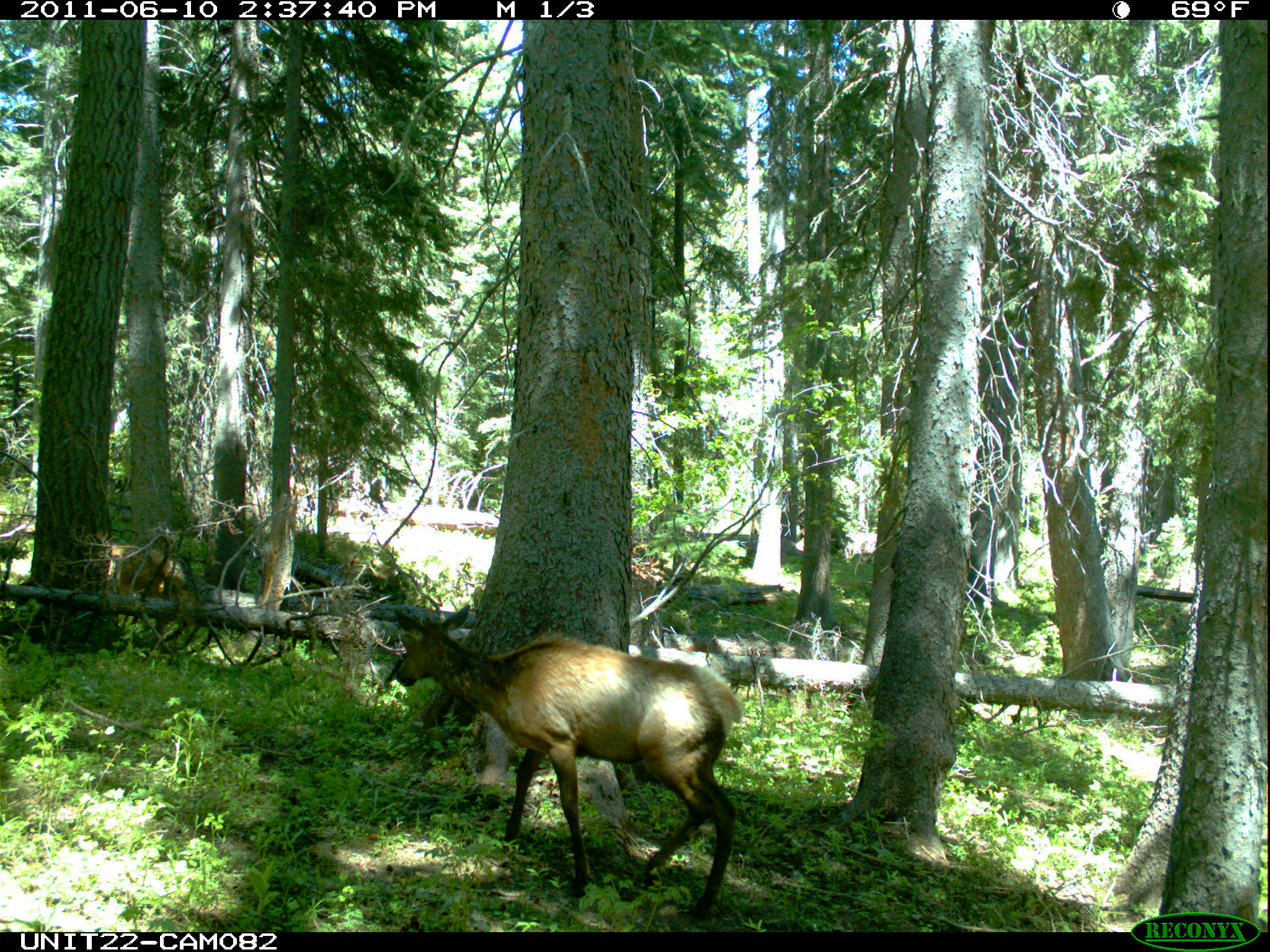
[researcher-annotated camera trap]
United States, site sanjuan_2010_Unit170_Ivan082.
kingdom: Animalia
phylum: Chordata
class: Mammalia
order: Artiodactyla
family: Cervidae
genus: Cervus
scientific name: Cervus elaphus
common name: red deer